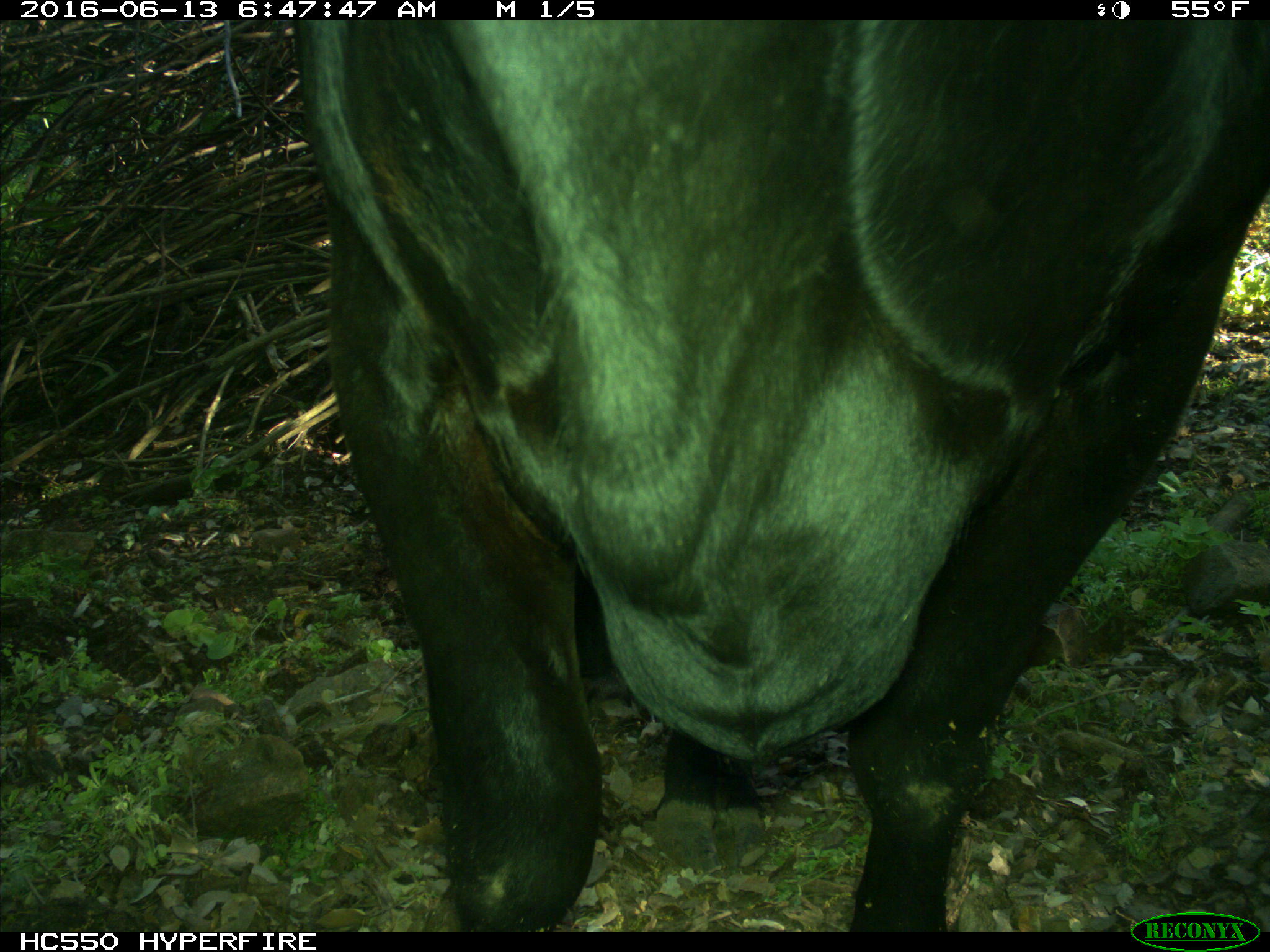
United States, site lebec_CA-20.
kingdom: Animalia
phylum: Chordata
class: Mammalia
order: Artiodactyla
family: Bovidae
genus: Bos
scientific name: Bos taurus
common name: domestic cow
Bos taurus (domestic cow).